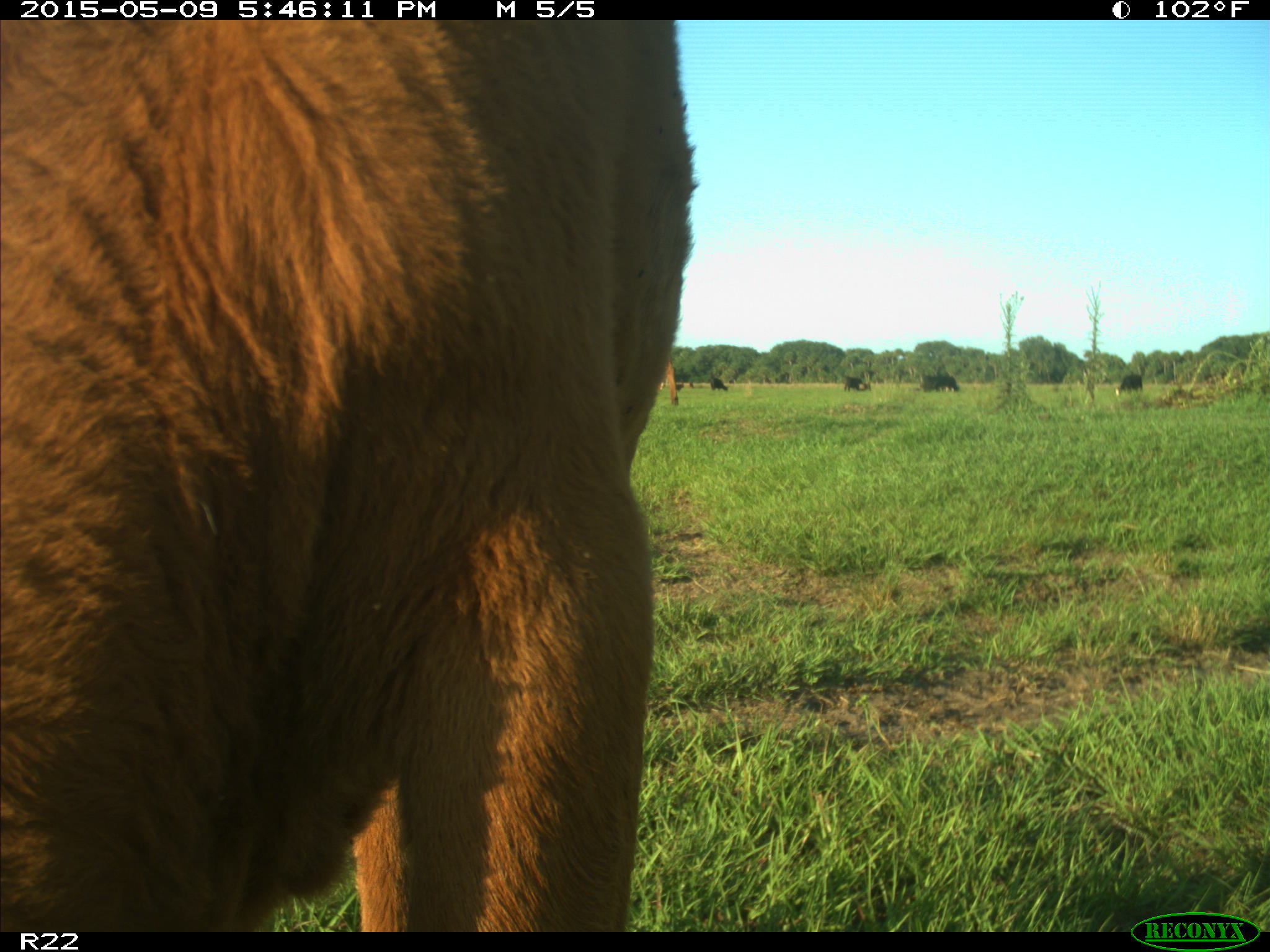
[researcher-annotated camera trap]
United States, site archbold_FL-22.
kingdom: Animalia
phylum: Chordata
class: Mammalia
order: Artiodactyla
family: Bovidae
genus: Bos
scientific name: Bos taurus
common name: domestic cow